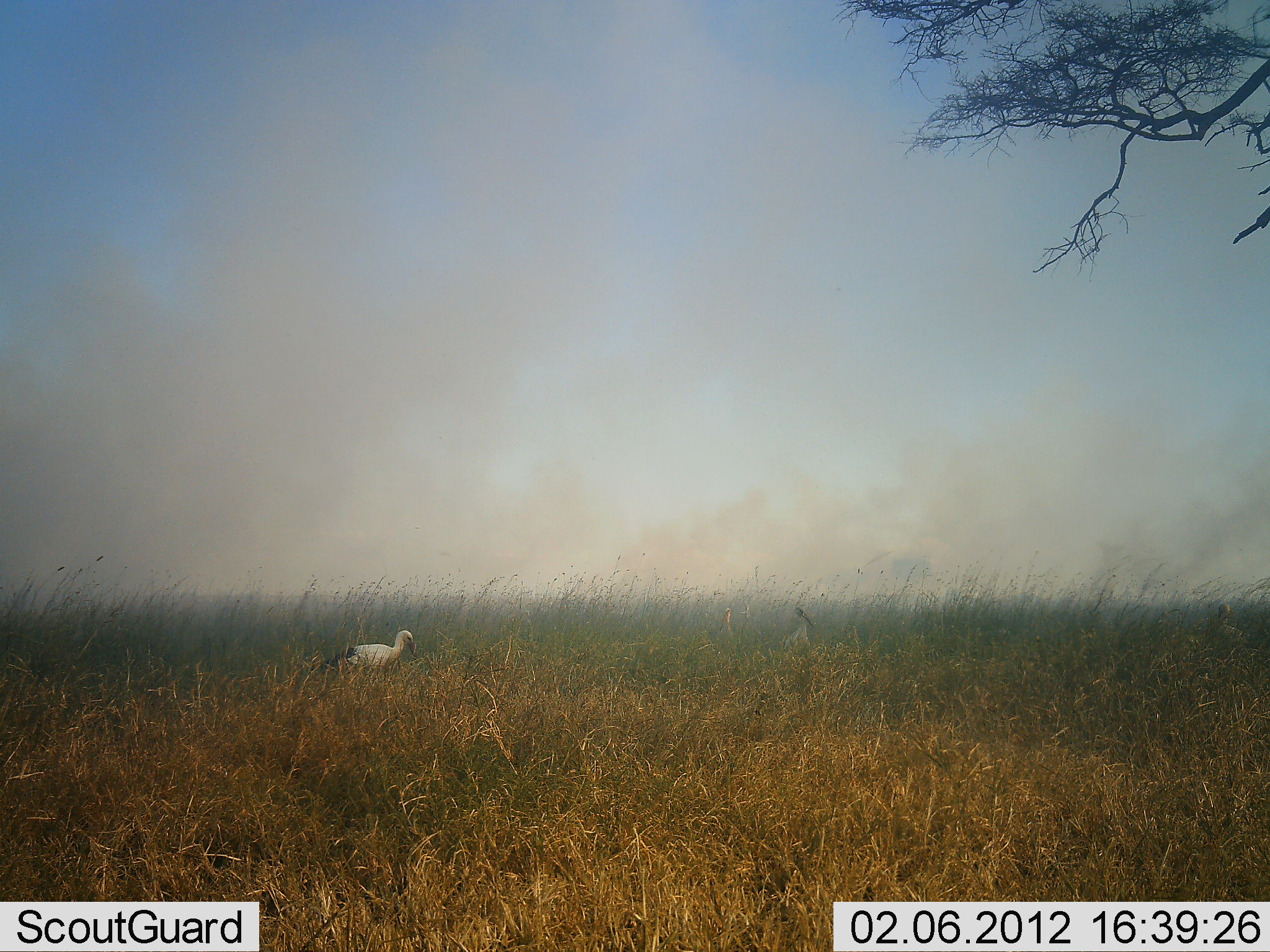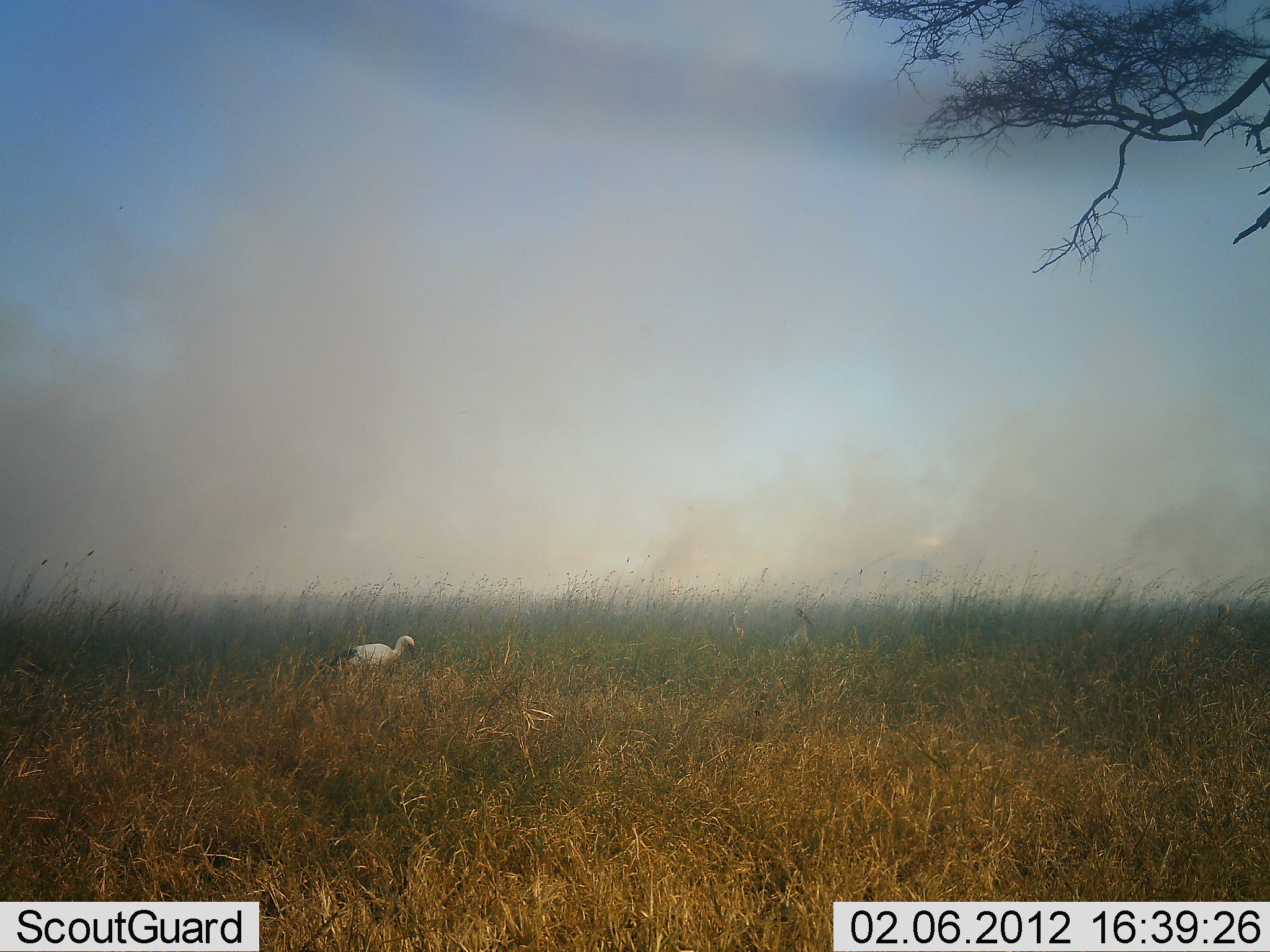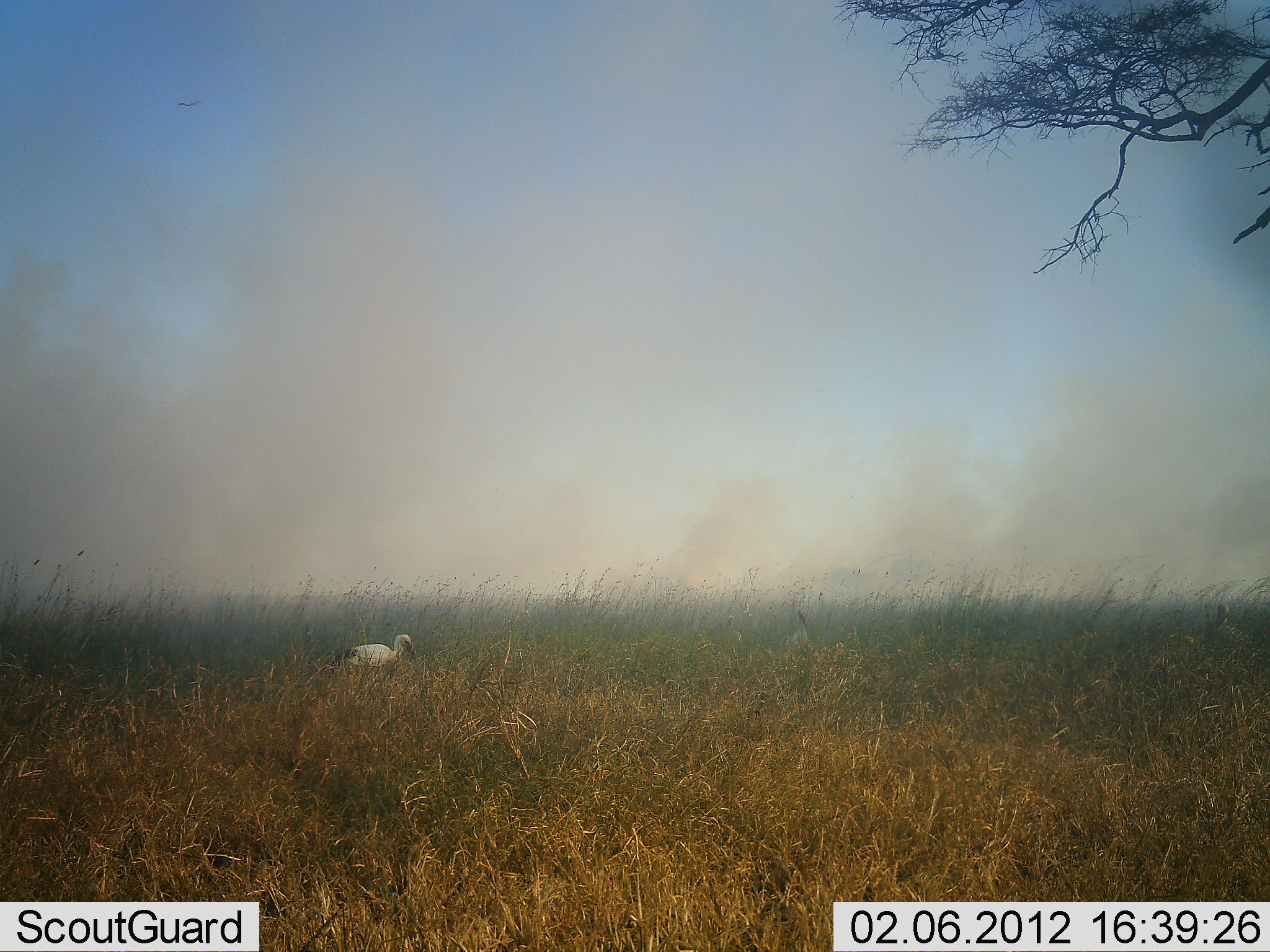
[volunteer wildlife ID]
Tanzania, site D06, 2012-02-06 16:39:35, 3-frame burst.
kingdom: Animalia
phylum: Chordata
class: Aves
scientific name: Aves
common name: bird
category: otherbird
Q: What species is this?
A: Otherbird (bird) (Aves).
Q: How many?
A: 1.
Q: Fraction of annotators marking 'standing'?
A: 64%.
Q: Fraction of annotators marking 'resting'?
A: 0%.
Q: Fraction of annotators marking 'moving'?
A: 18%.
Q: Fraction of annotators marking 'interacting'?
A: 0%.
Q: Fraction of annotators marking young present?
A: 0%.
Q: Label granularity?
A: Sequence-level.